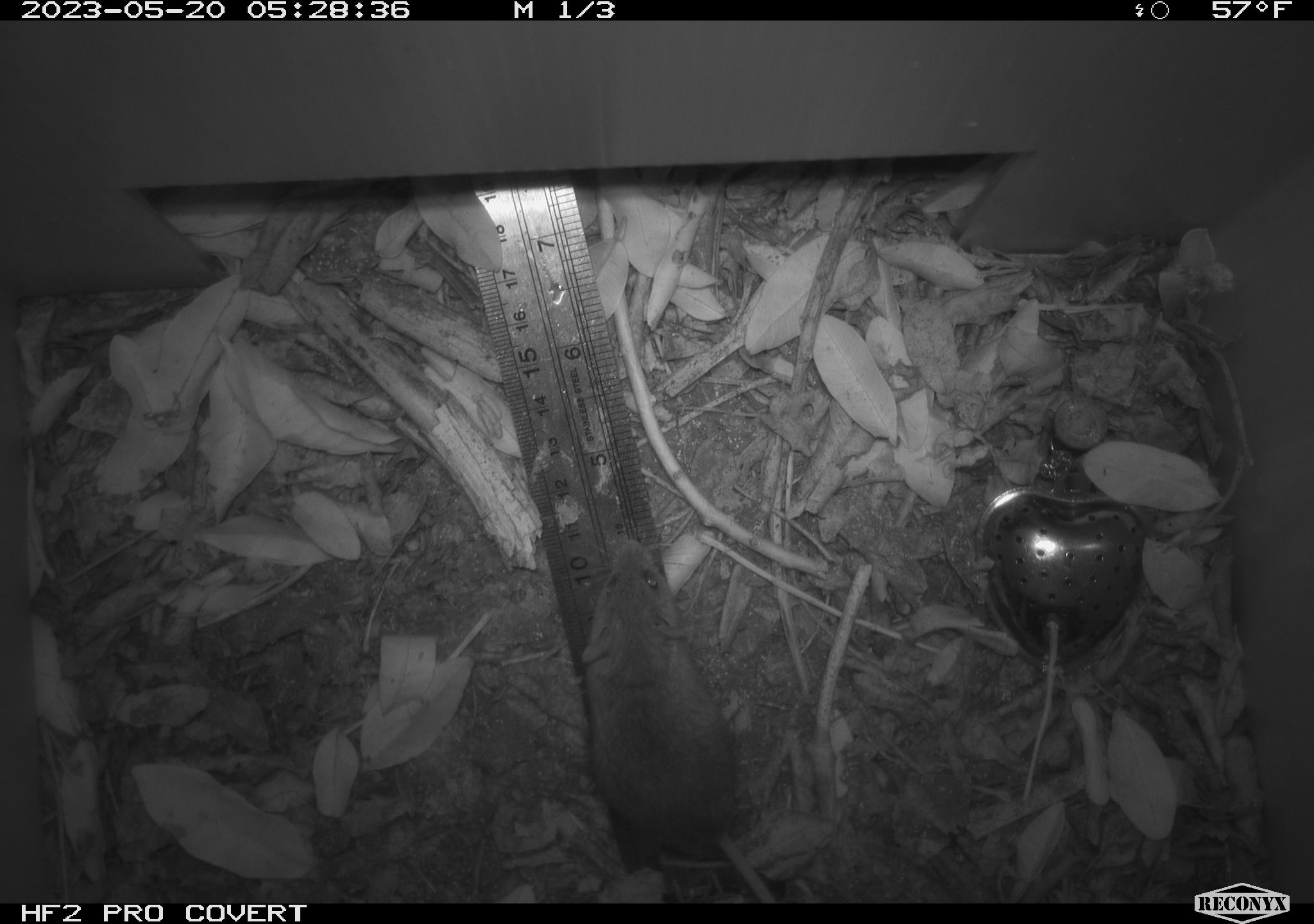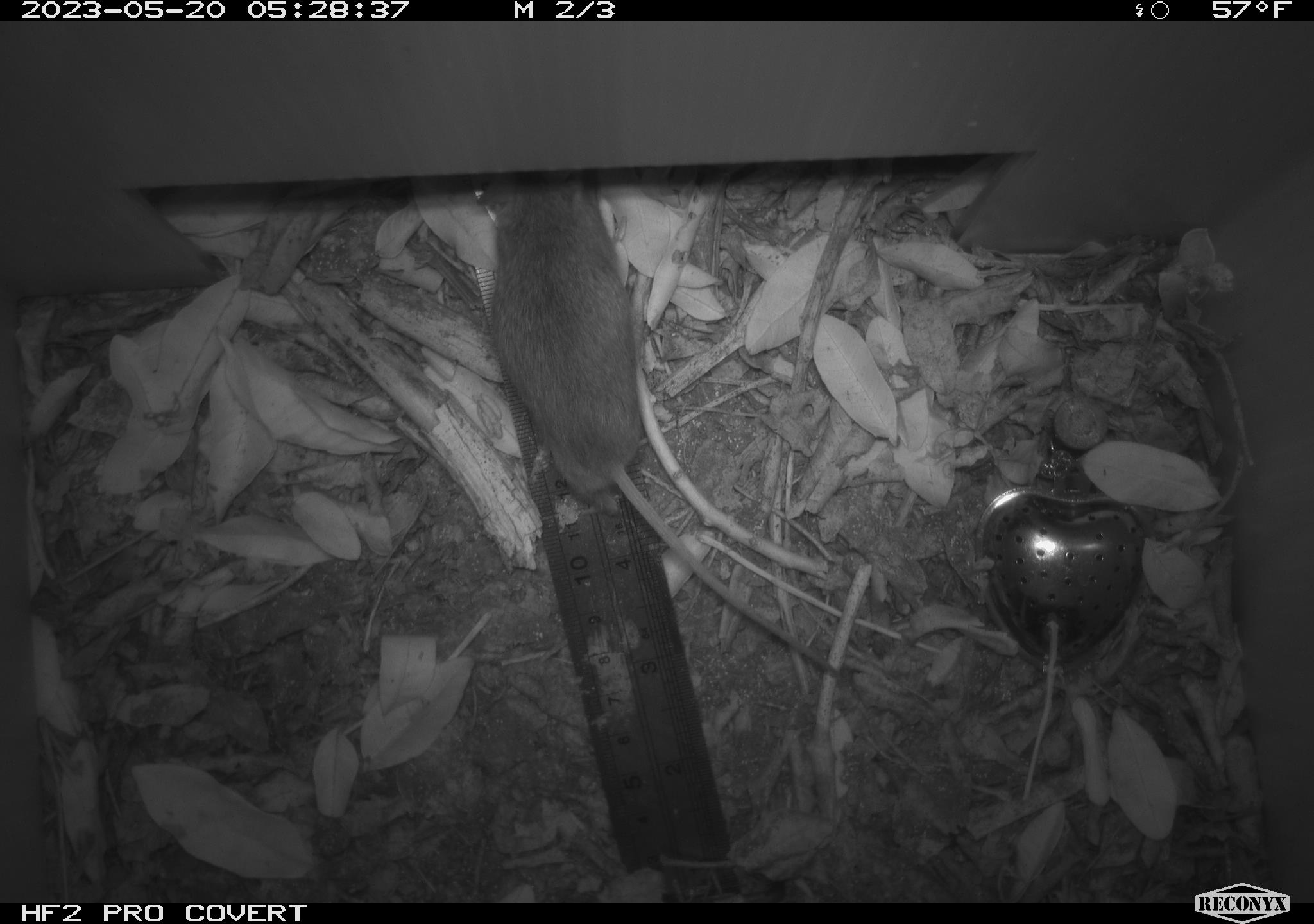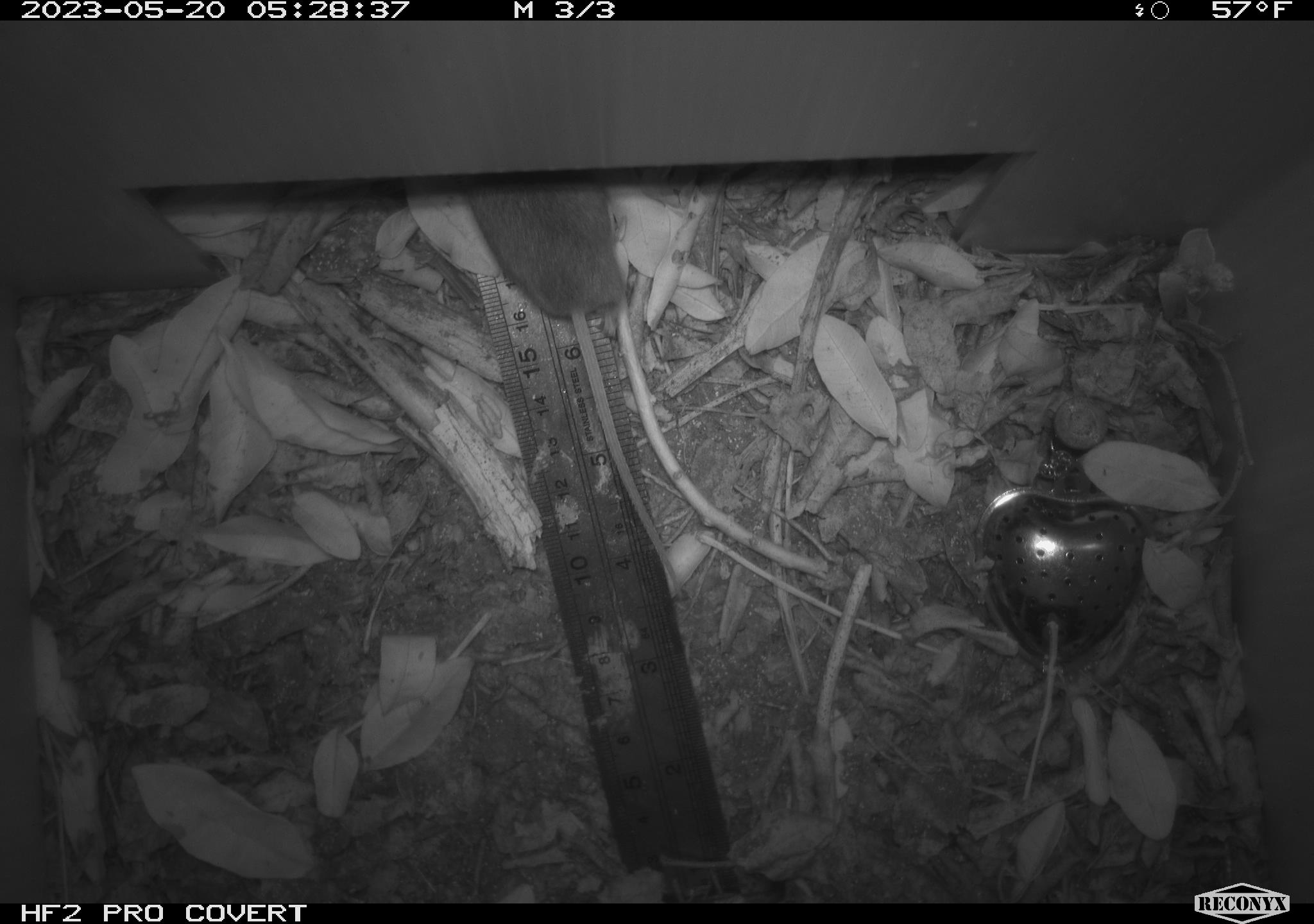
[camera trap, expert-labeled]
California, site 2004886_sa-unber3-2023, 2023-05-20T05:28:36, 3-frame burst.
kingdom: Animalia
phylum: Chordata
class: Mammalia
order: Rodentia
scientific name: Rodentia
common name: mouse species